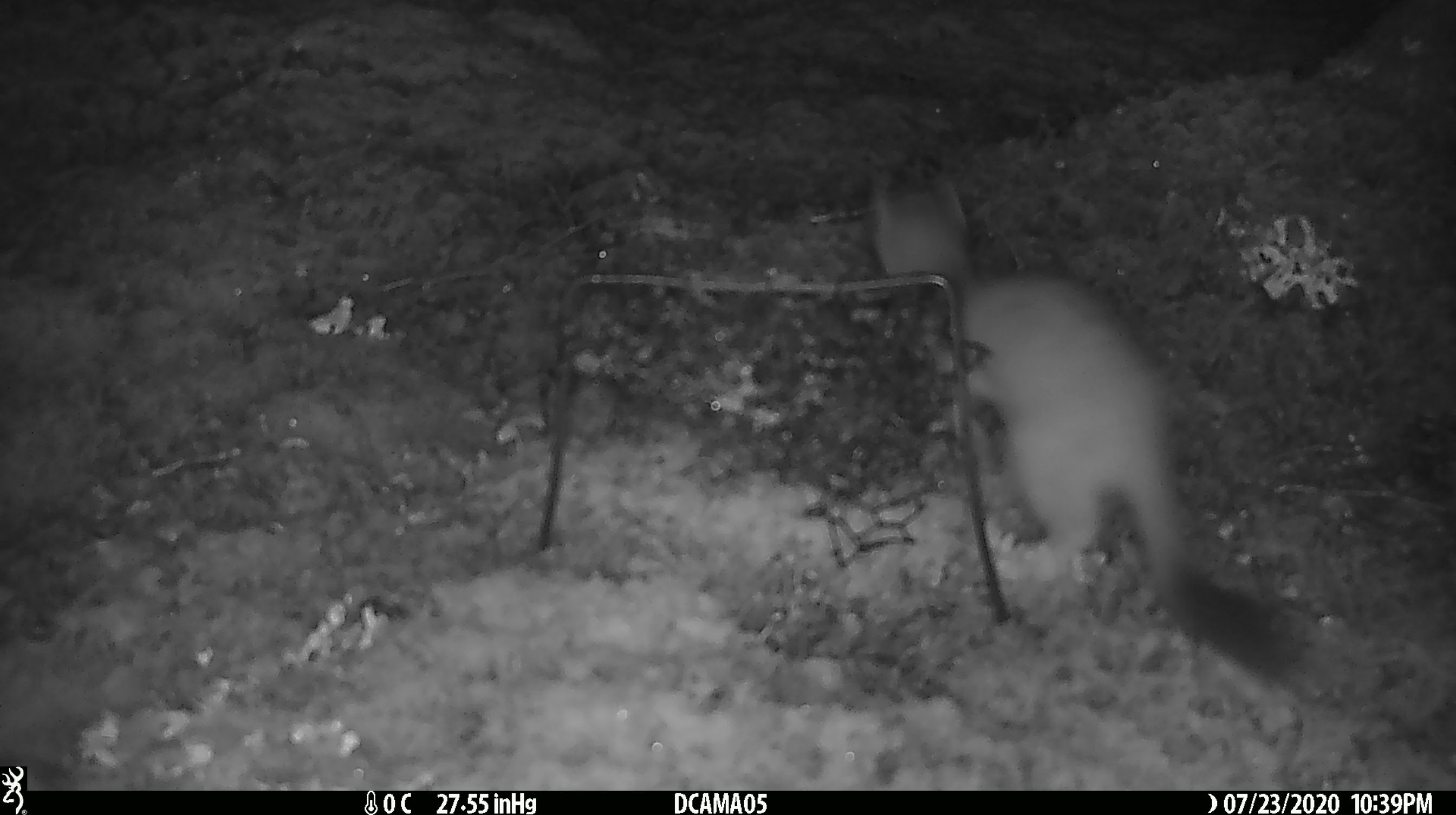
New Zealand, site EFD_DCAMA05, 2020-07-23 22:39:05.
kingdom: Animalia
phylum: Chordata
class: Mammalia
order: Carnivora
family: Mustelidae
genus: Mustela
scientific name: Mustela erminea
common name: stoat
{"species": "stoat (Mustela erminea)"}